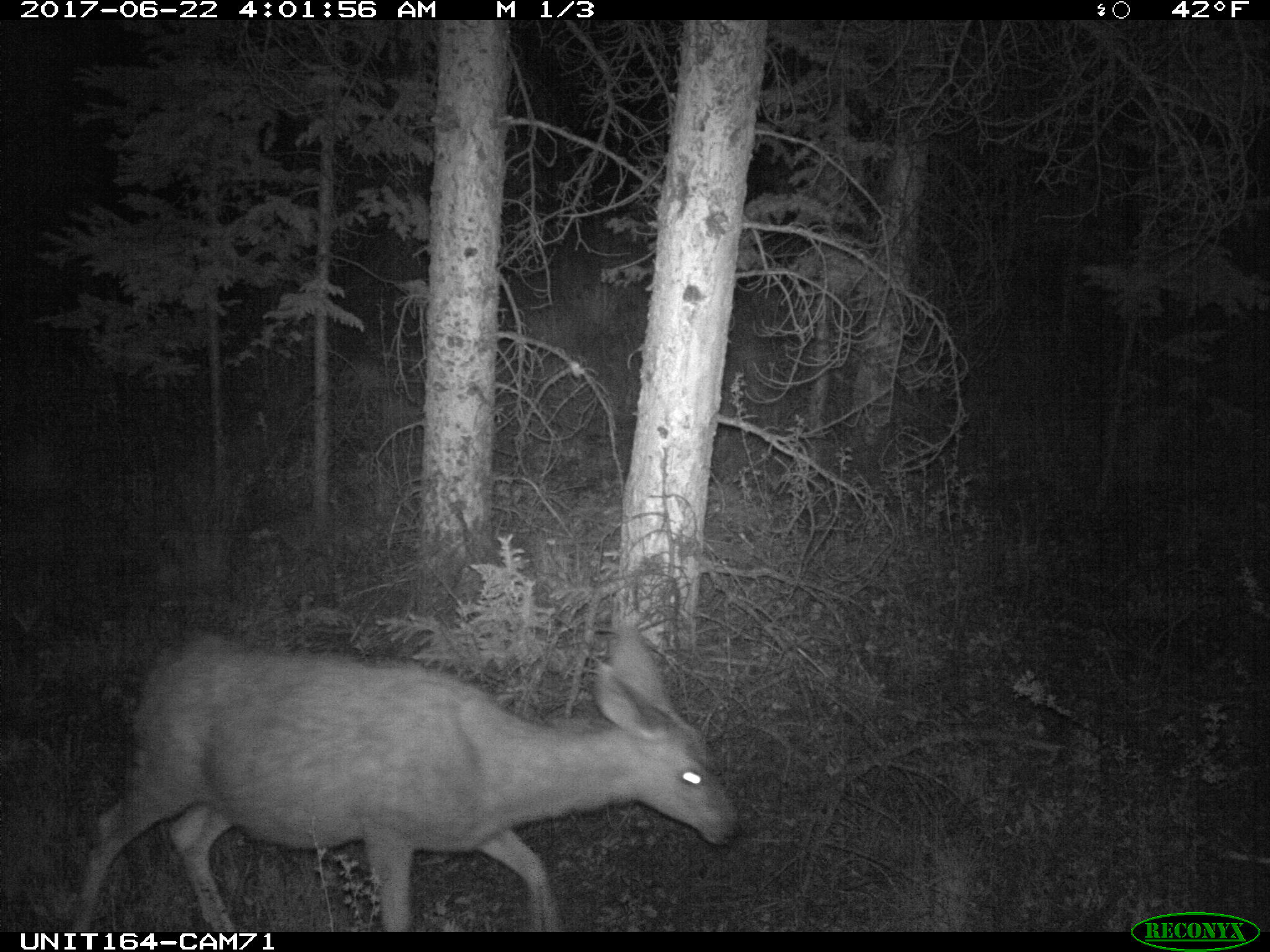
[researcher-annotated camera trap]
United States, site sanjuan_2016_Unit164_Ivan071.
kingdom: Animalia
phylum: Chordata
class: Mammalia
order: Artiodactyla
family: Cervidae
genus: Odocoileus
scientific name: Odocoileus hemionus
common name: mule deer